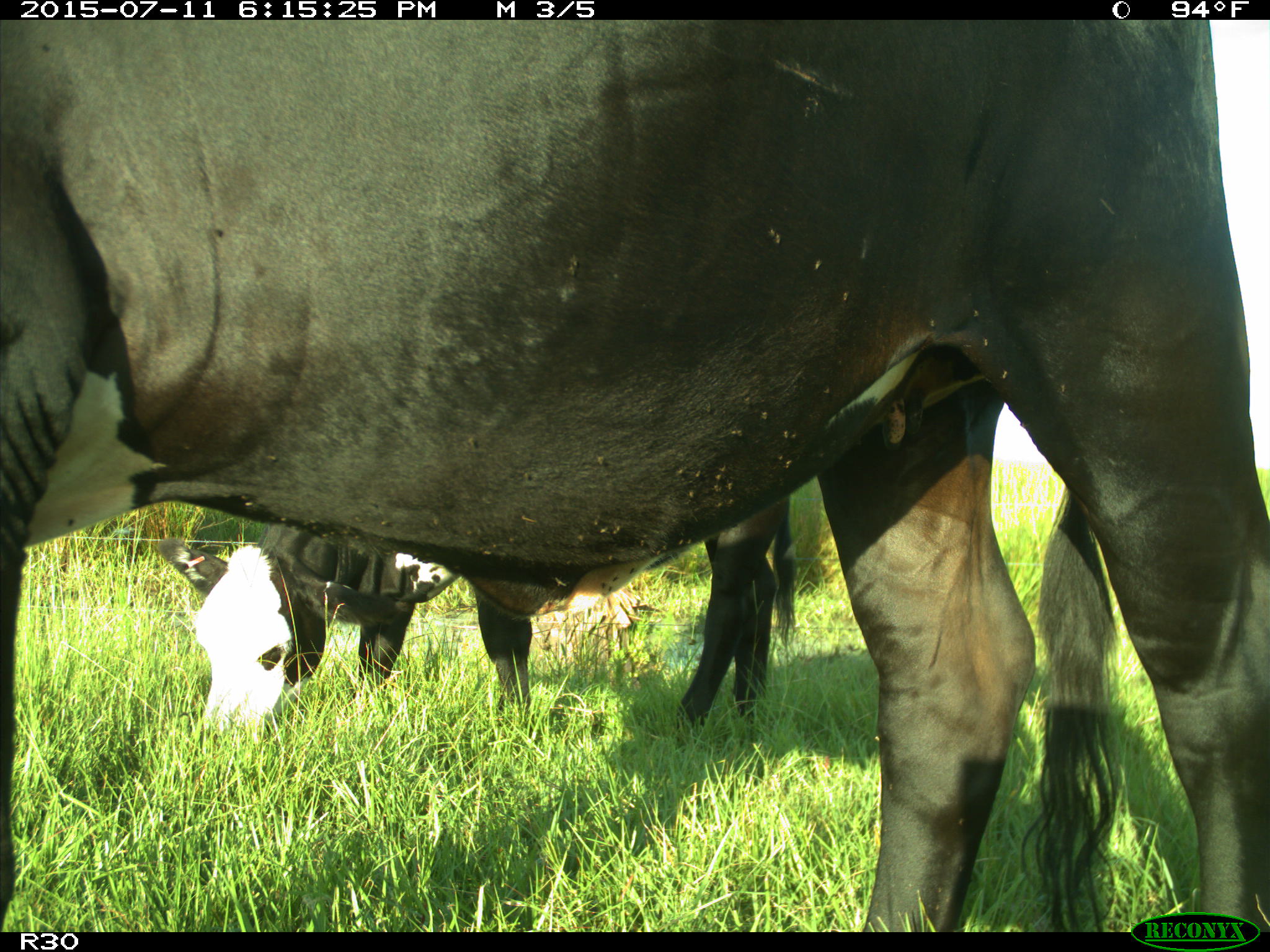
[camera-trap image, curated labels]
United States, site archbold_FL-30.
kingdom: Animalia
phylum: Chordata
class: Mammalia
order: Artiodactyla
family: Bovidae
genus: Bos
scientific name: Bos taurus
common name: domestic cow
Bos taurus (domestic cow).